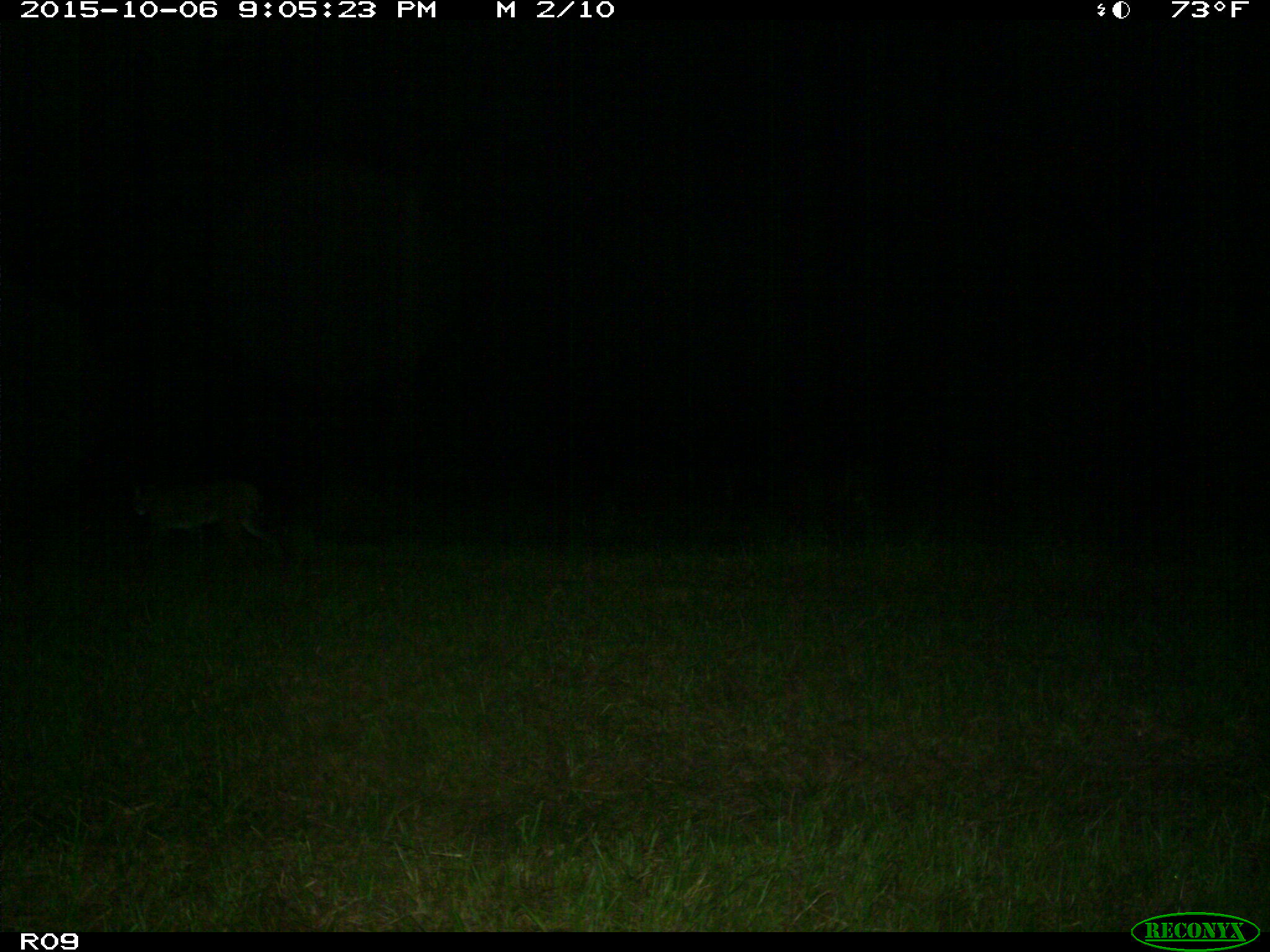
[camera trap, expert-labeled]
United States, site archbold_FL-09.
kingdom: Animalia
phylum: Chordata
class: Mammalia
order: Carnivora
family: Felidae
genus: Lynx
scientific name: Lynx rufus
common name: bobcat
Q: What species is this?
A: Lynx rufus (bobcat).